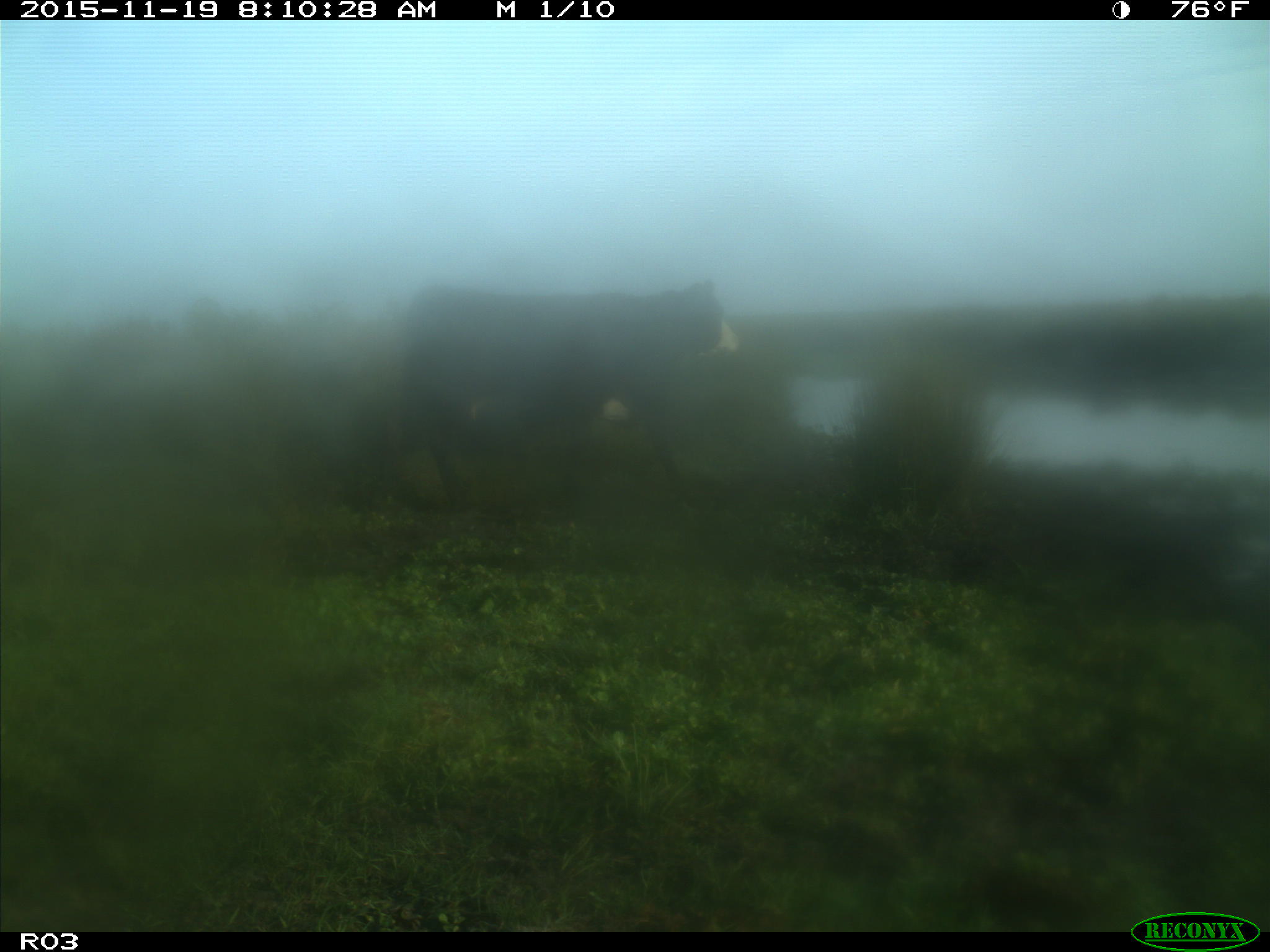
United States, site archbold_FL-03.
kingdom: Animalia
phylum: Chordata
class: Mammalia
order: Artiodactyla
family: Bovidae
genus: Bos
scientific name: Bos taurus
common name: domestic cow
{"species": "Bos taurus (domestic cow)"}